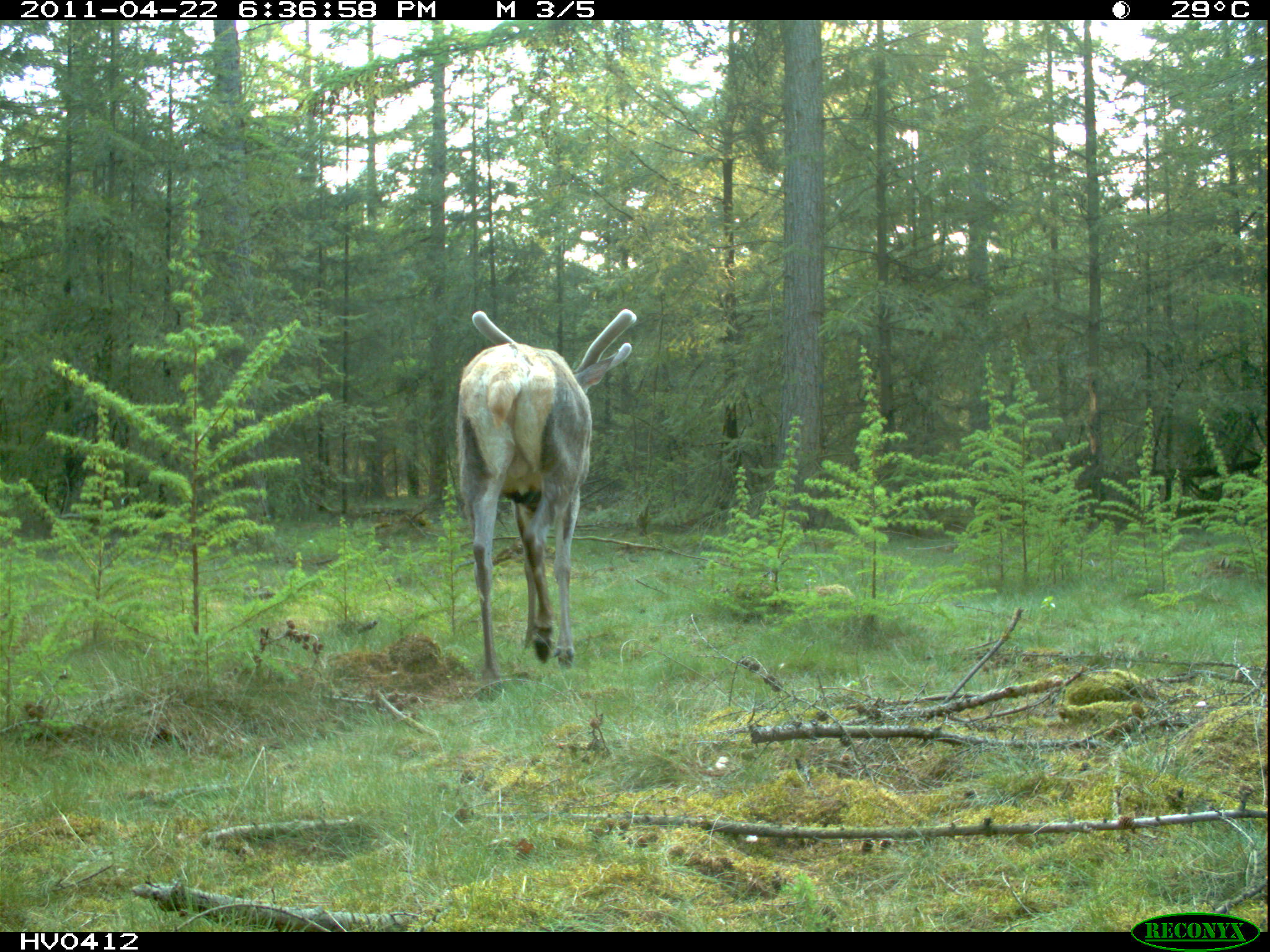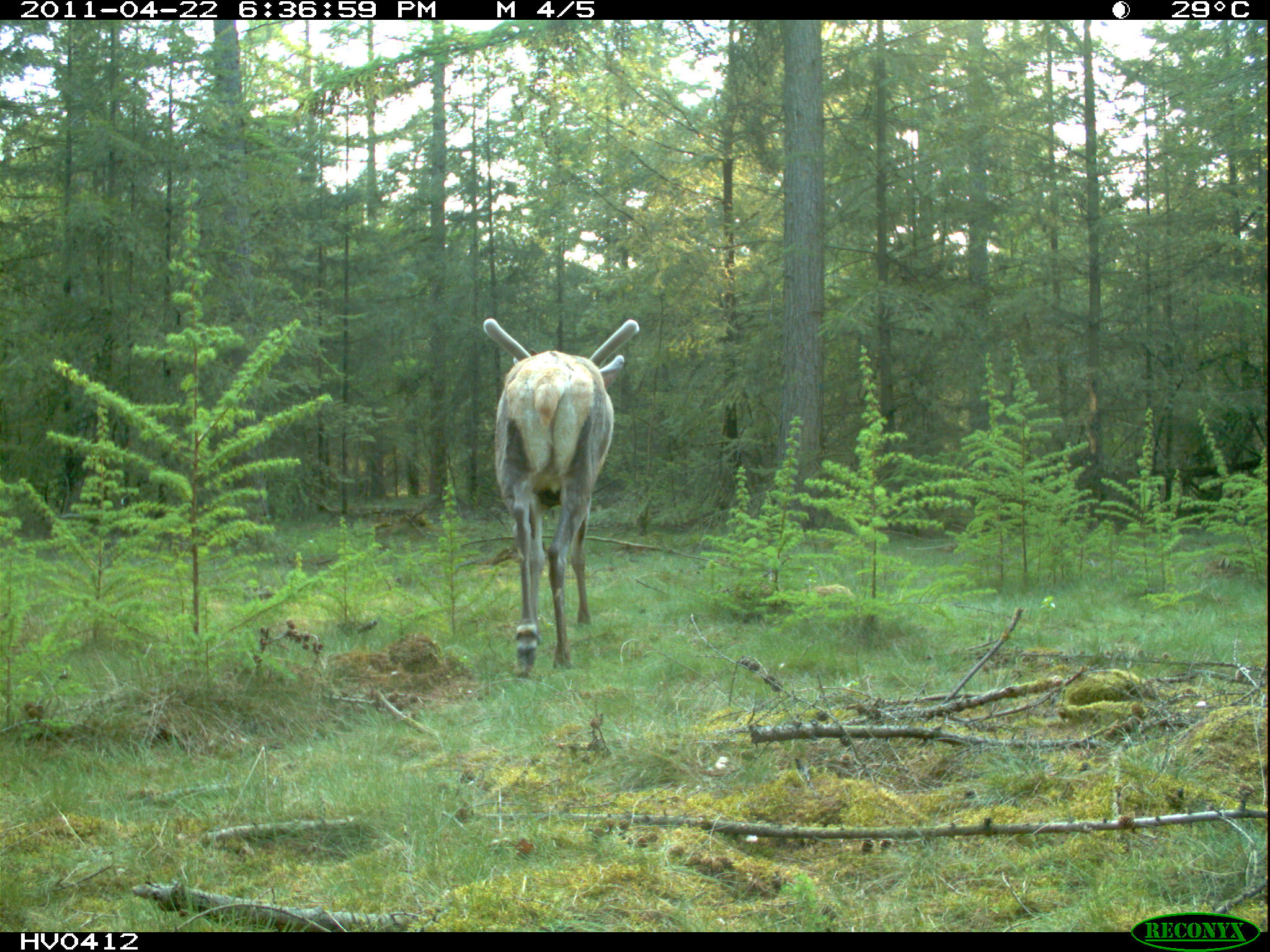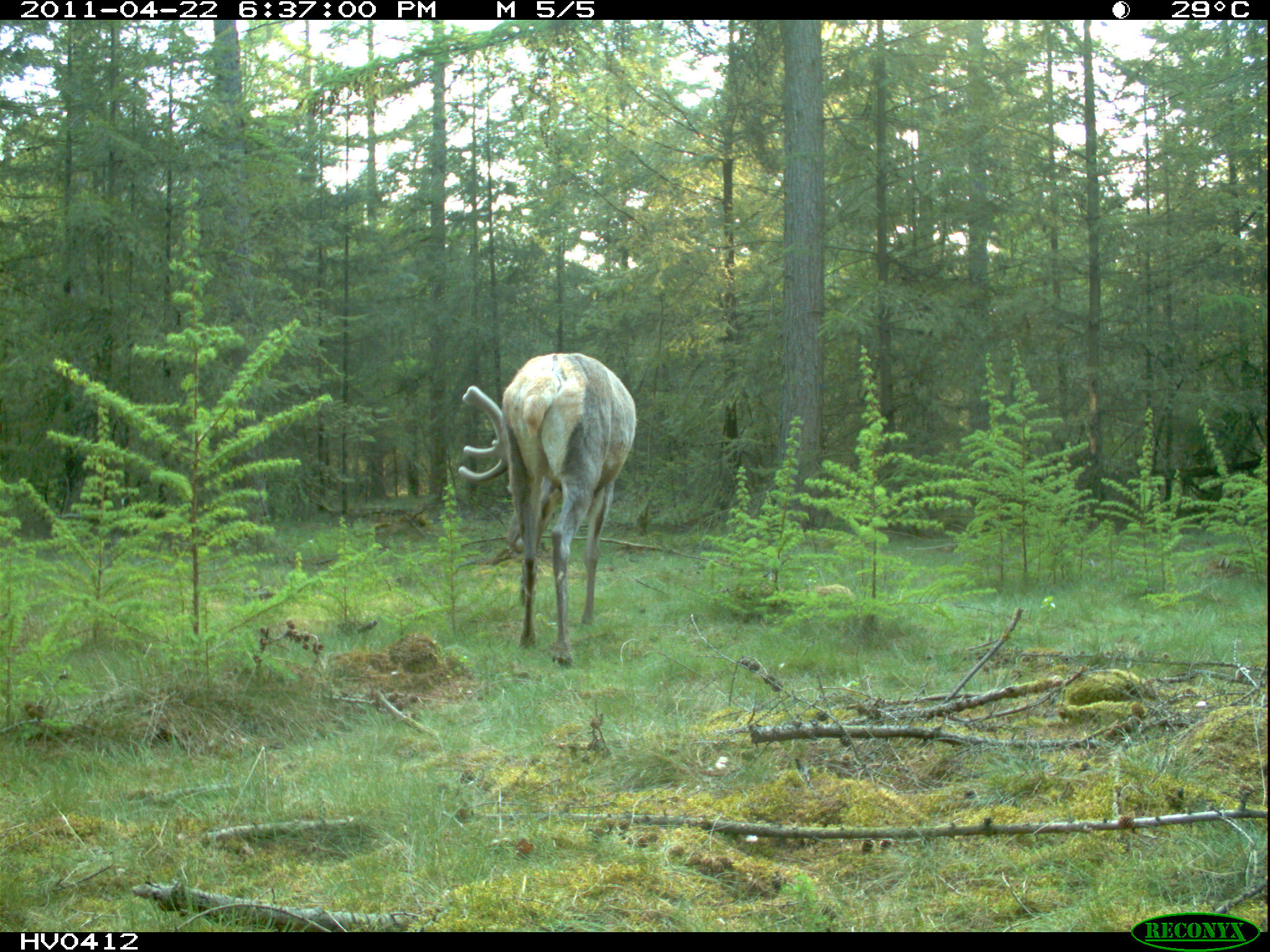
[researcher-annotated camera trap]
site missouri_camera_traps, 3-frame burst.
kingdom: Animalia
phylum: Chordata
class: Mammalia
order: Artiodactyla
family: Cervidae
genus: Cervus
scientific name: Cervus elaphus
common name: red deer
Red deer (Cervus elaphus). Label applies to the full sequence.